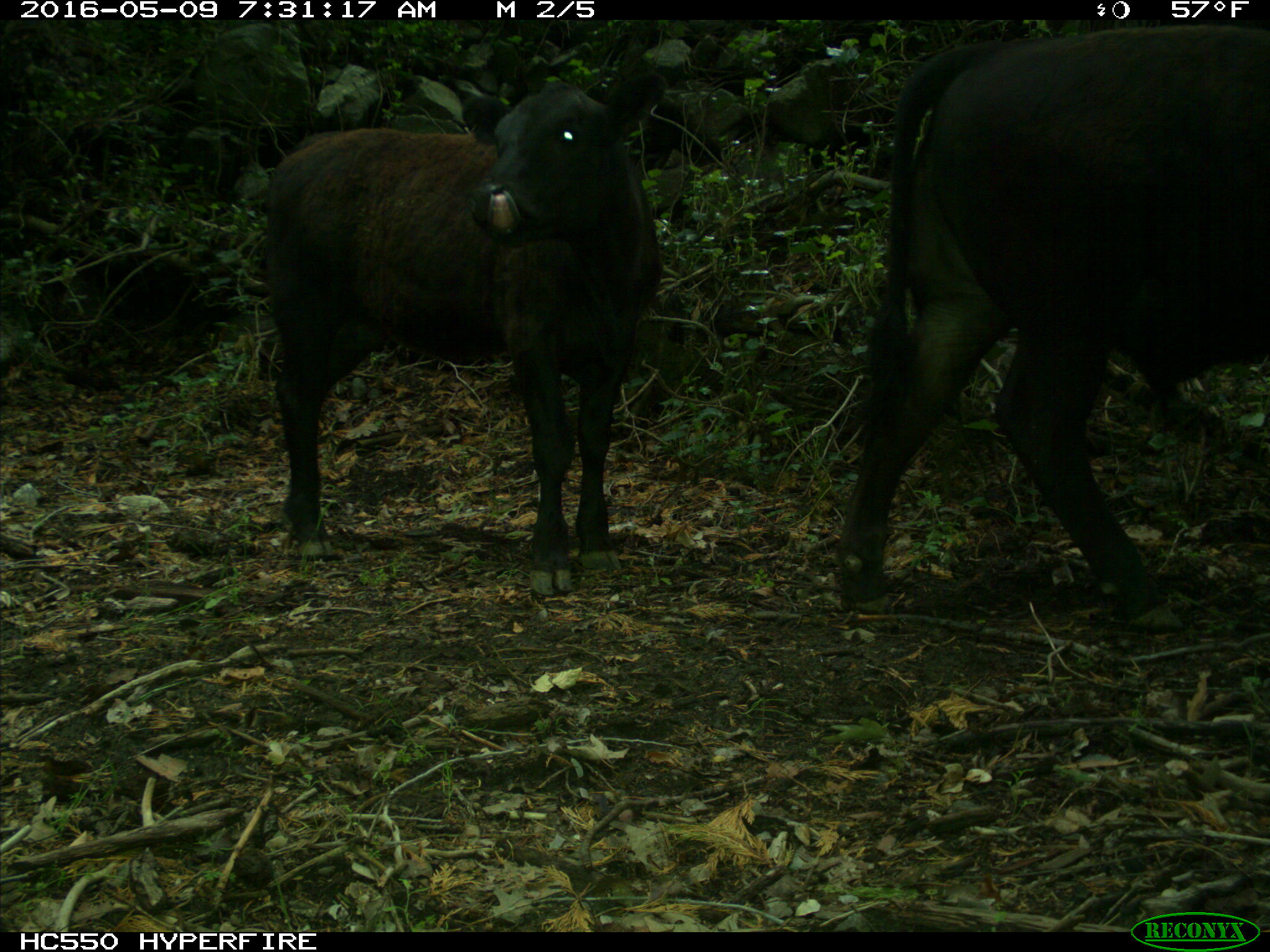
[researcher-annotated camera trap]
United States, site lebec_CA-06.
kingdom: Animalia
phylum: Chordata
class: Mammalia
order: Artiodactyla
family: Bovidae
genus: Bos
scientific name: Bos taurus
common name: domestic cow